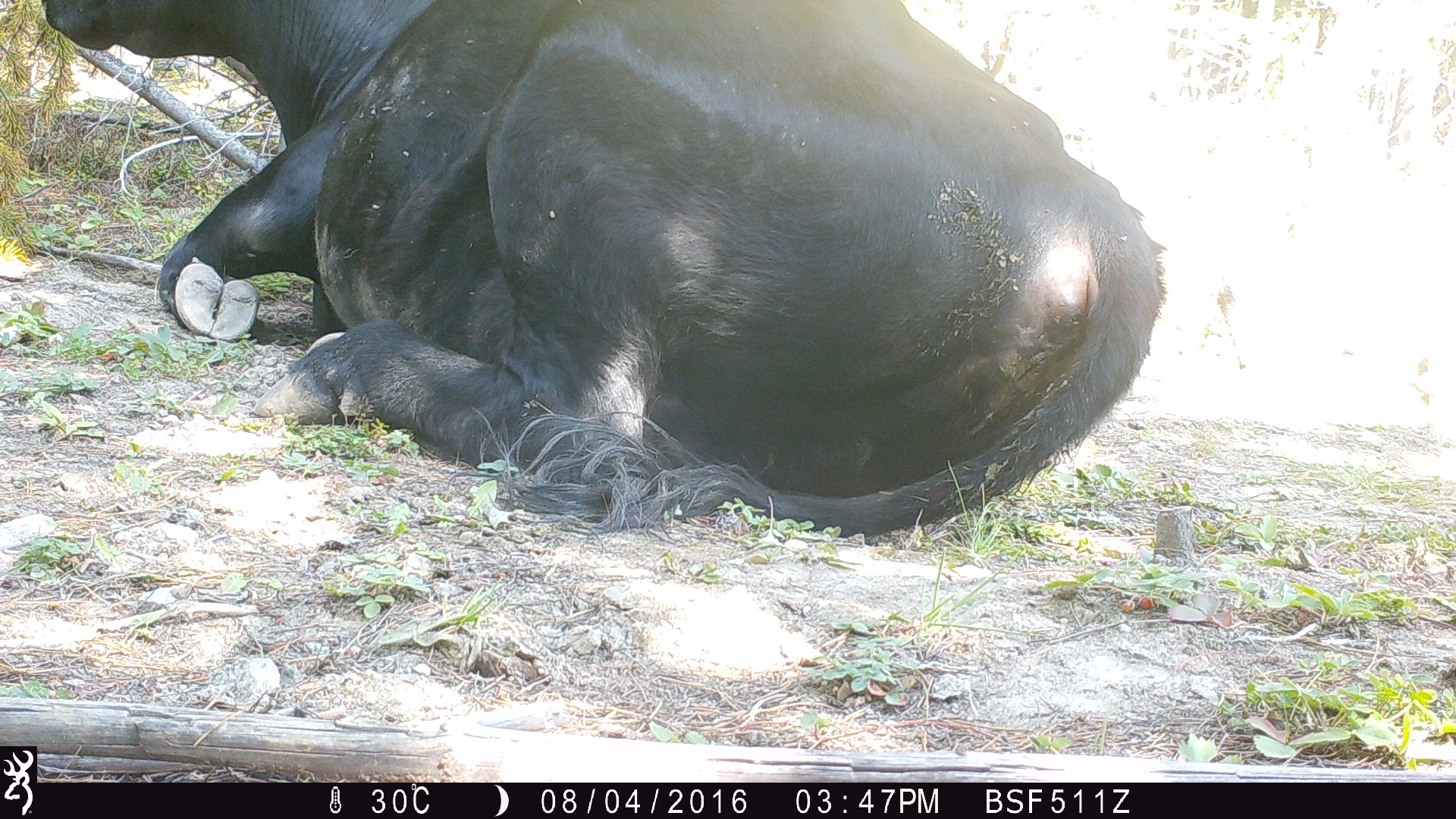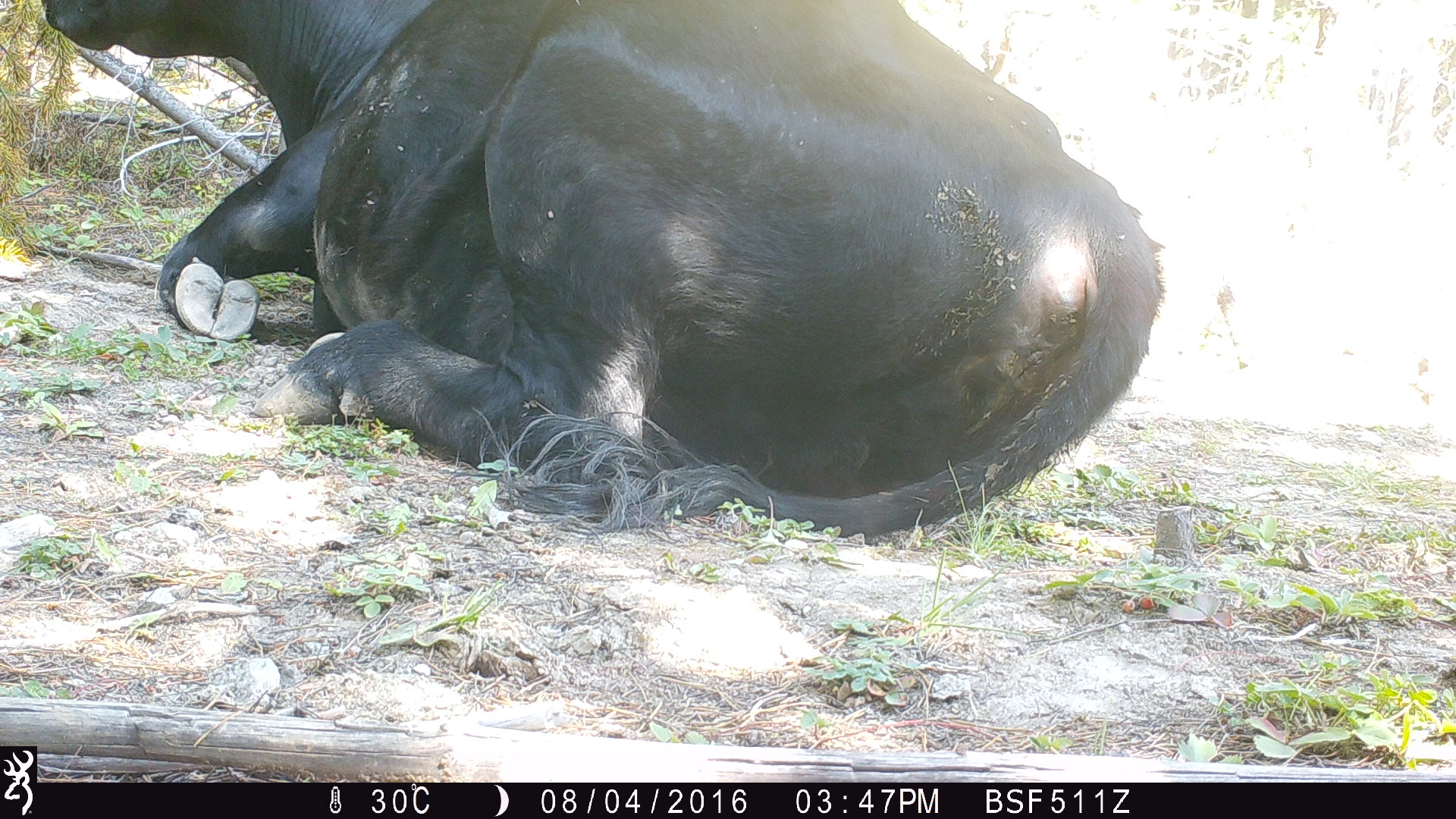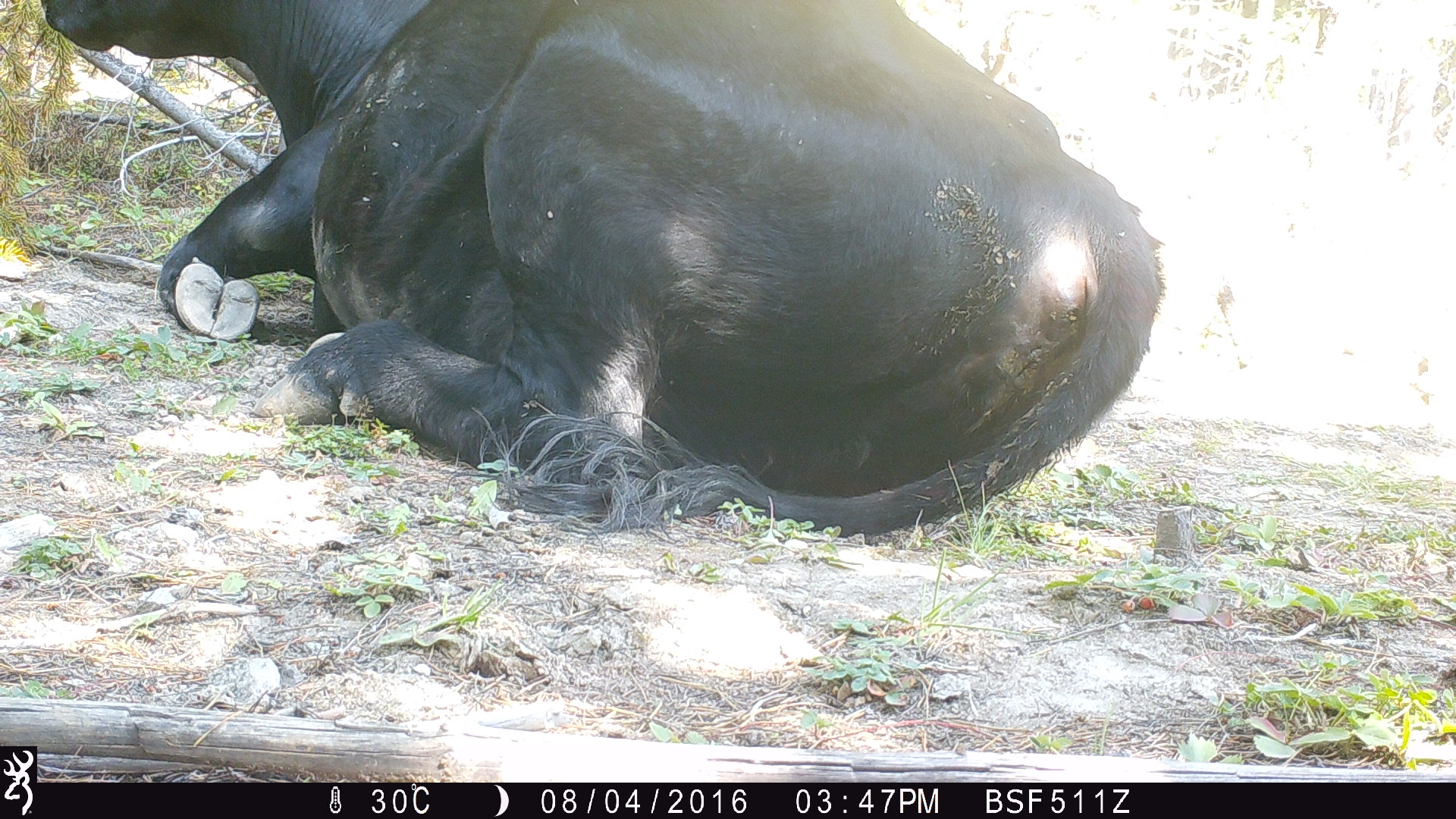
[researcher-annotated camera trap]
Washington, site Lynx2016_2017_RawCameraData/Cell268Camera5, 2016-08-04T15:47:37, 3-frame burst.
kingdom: Animalia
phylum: Chordata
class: Mammalia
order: Artiodactyla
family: Bovidae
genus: Bos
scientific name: Bos taurus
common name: domestic cattle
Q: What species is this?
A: Domestic cattle (Bos taurus).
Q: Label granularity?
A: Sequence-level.